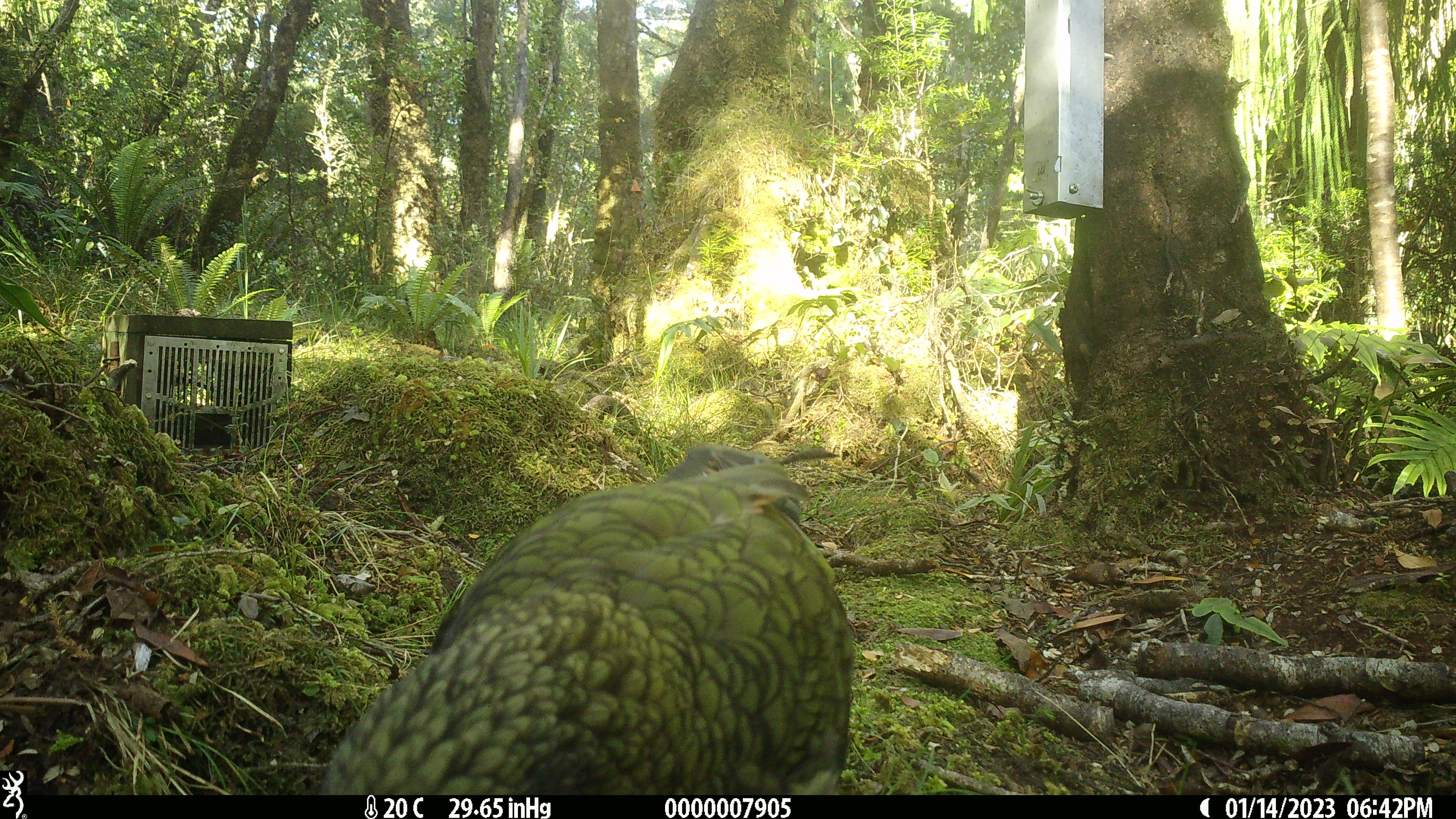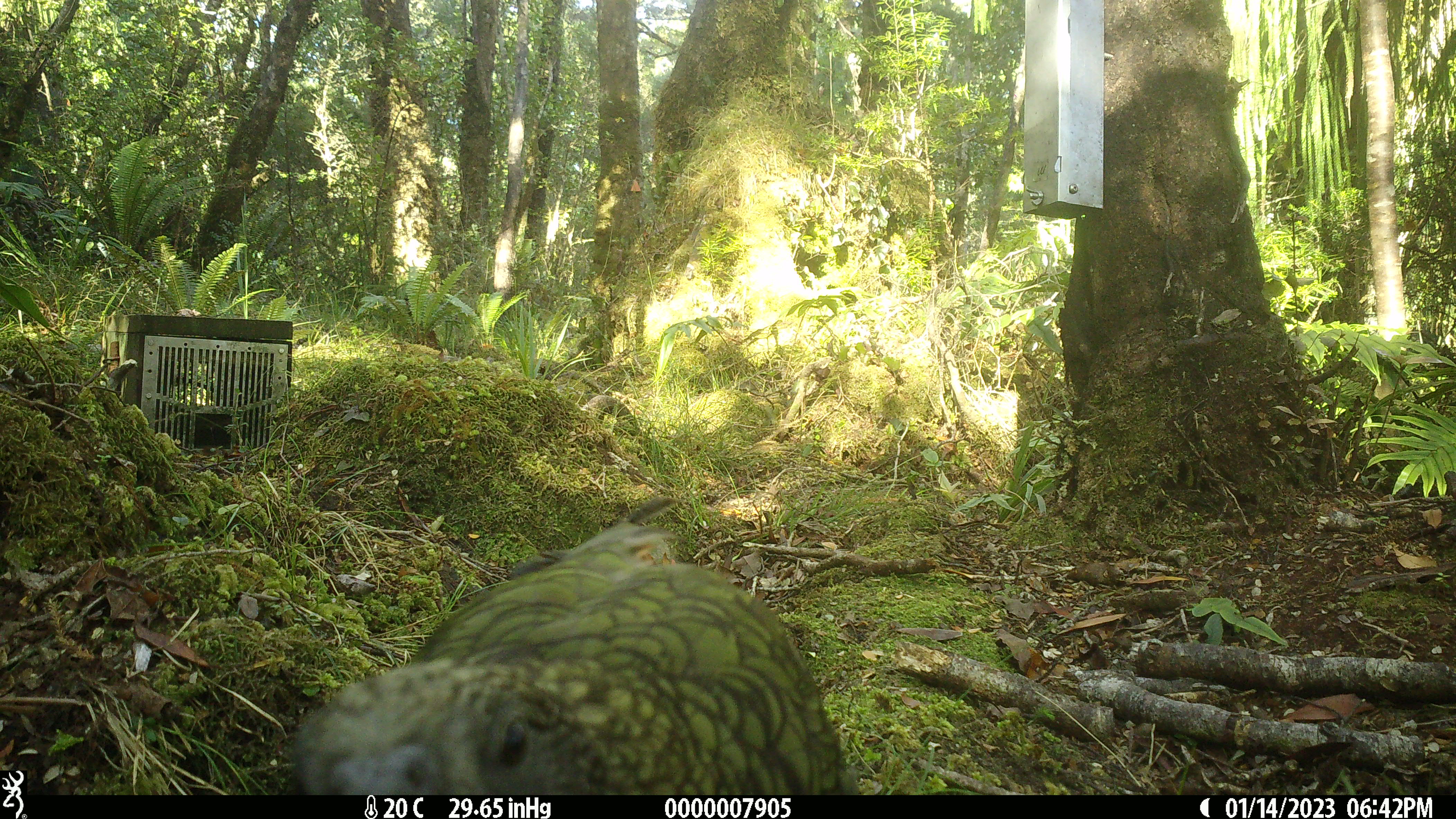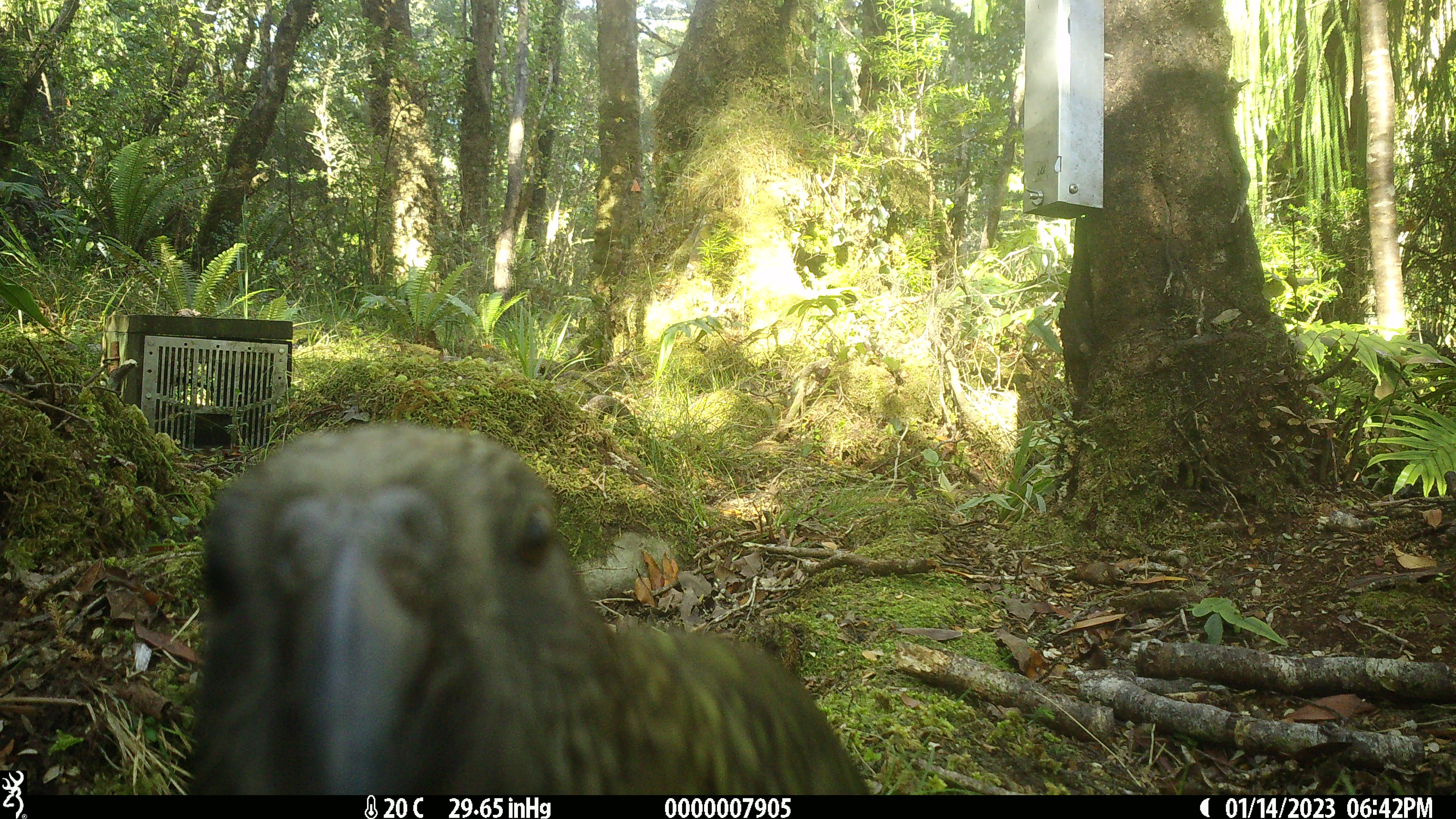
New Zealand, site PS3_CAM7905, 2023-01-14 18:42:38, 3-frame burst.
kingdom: Animalia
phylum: Chordata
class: Aves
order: Psittaciformes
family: Strigopidae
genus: Nestor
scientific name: Nestor notabilis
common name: kea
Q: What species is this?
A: Kea (Nestor notabilis).